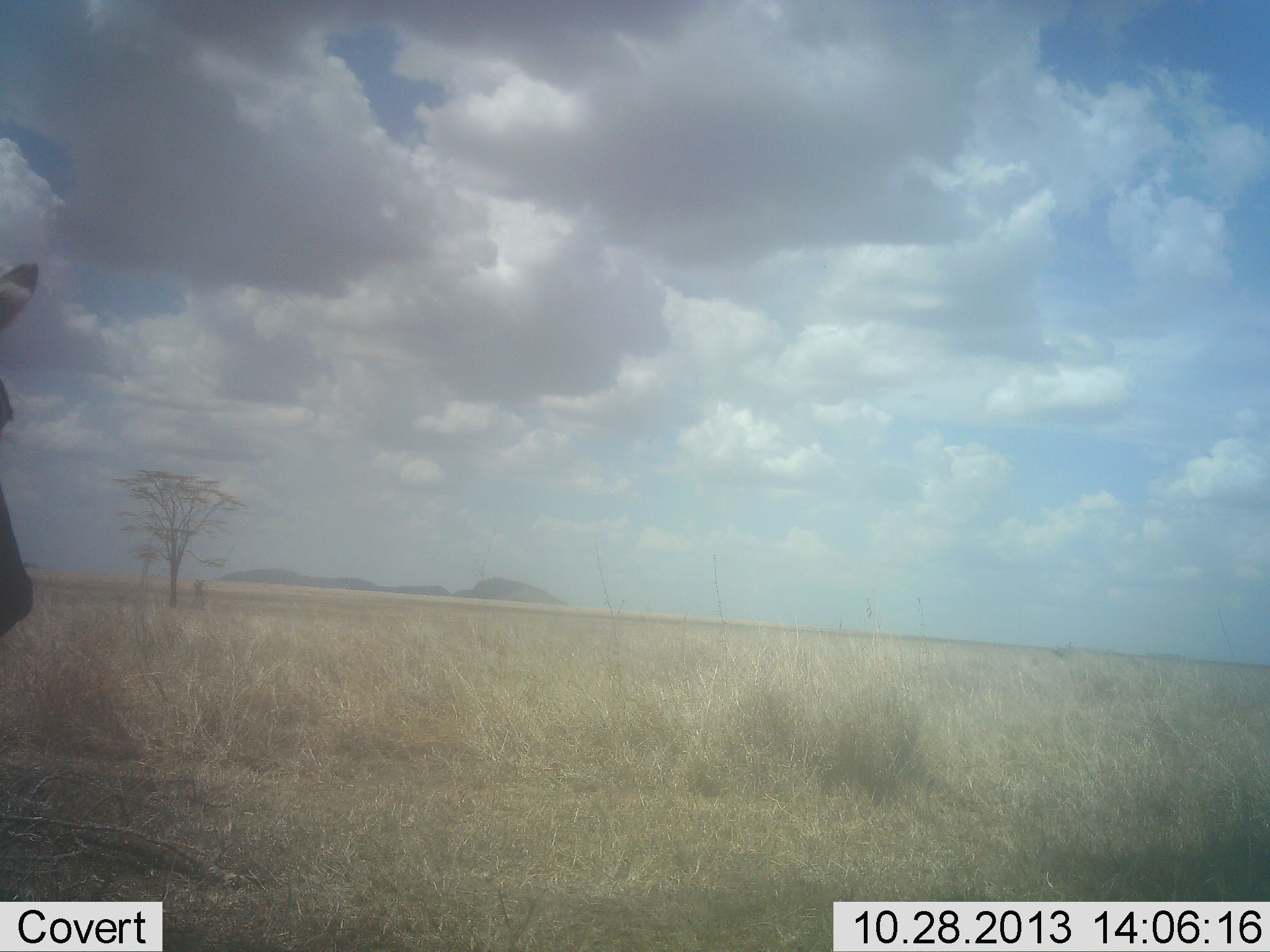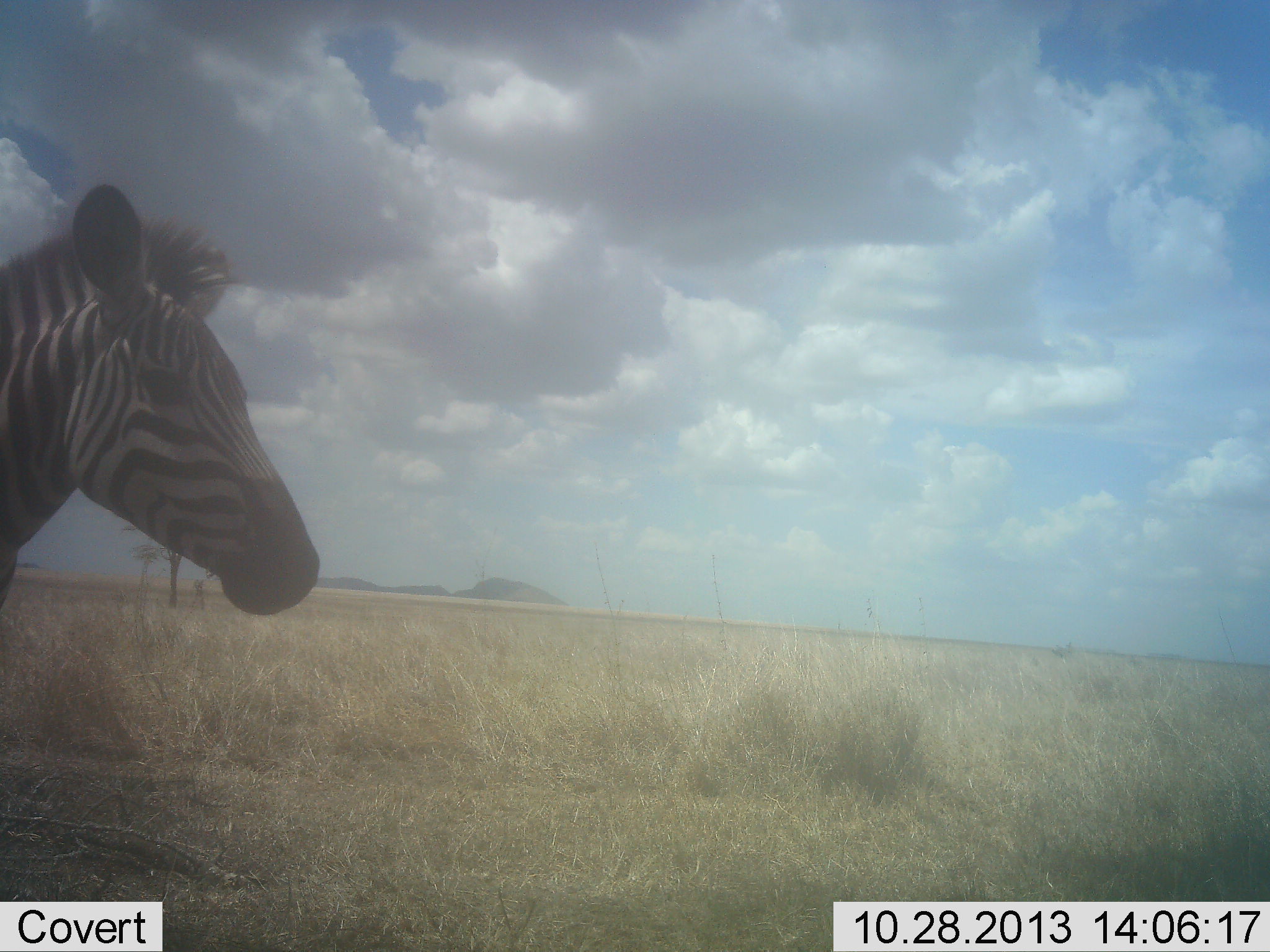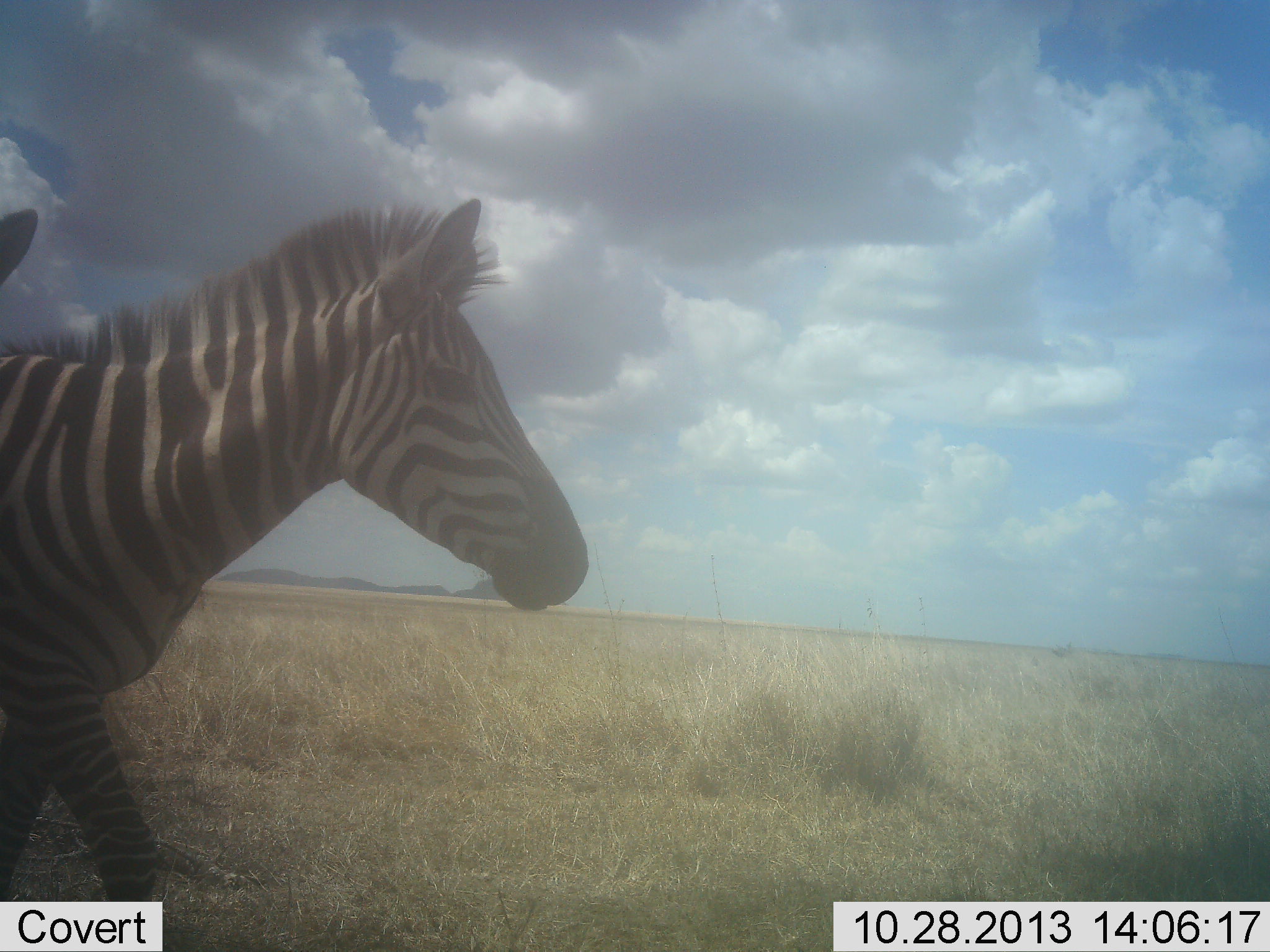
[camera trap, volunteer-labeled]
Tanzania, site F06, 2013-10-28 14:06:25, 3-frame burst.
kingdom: Animalia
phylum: Chordata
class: Mammalia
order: Perissodactyla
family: Equidae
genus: Equus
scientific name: Equus quagga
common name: plains zebra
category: zebra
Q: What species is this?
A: Zebra (plains zebra) (Equus quagga).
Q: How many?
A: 2.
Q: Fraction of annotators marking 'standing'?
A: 11%.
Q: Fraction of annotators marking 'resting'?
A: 0%.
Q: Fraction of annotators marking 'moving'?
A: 85%.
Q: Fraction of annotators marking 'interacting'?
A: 0%.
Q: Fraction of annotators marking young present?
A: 0%.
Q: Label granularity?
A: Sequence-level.